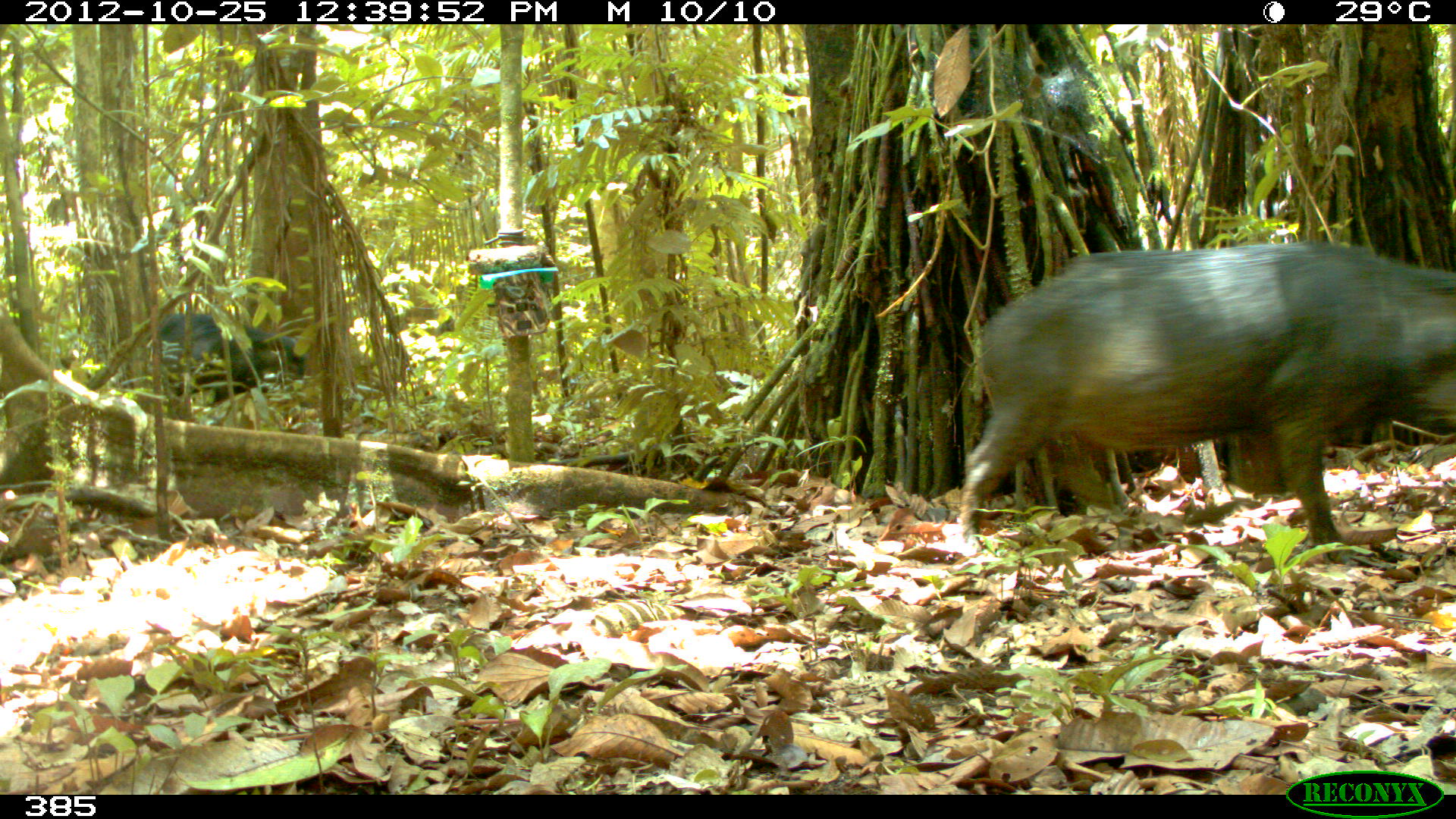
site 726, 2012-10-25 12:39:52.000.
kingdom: Animalia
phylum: Chordata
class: Mammalia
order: Artiodactyla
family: Tayassuidae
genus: Tayassu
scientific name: Tayassu pecari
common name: white-lipped peccary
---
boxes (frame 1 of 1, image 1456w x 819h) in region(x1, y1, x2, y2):
tayassu pecari: region(950, 241, 1454, 552); region(142, 311, 305, 405)